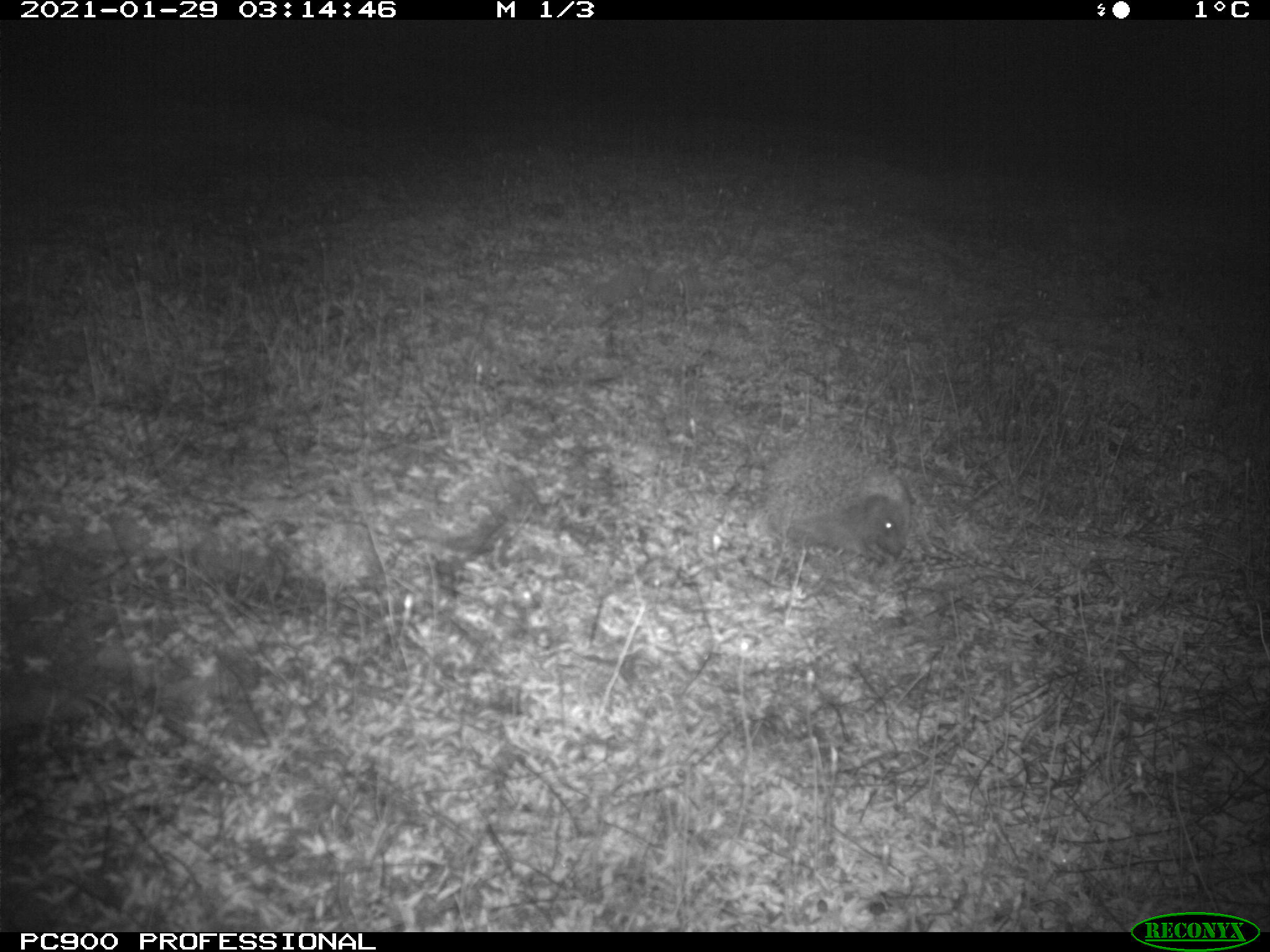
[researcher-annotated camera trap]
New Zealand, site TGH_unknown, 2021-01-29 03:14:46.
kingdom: Animalia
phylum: Chordata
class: Mammalia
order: Eulipotyphla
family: Erinaceidae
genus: Erinaceus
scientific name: Erinaceus europaeus europaeus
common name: european hedgehog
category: hedgehog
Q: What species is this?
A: Hedgehog (european hedgehog) (Erinaceus europaeus europaeus).